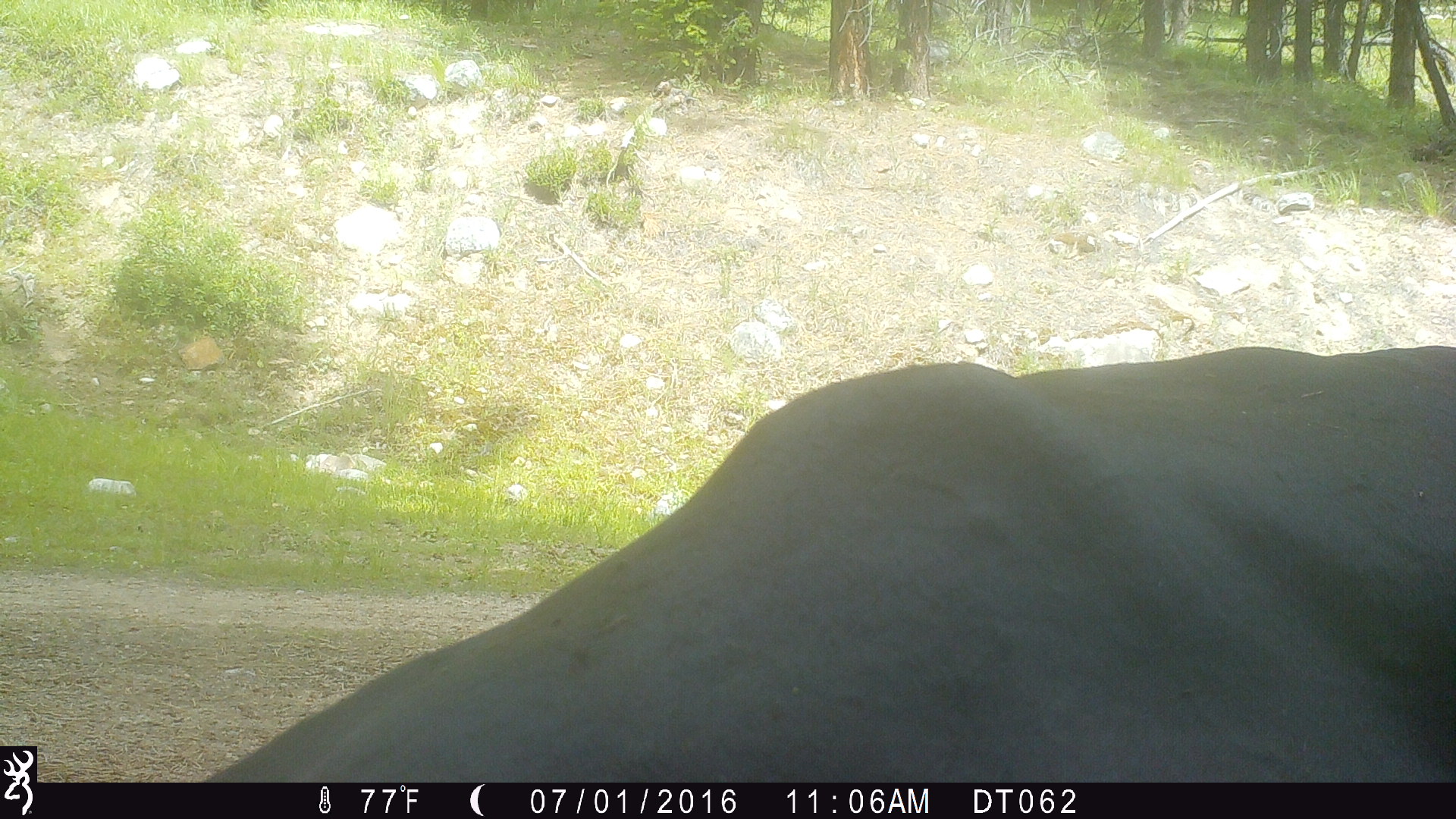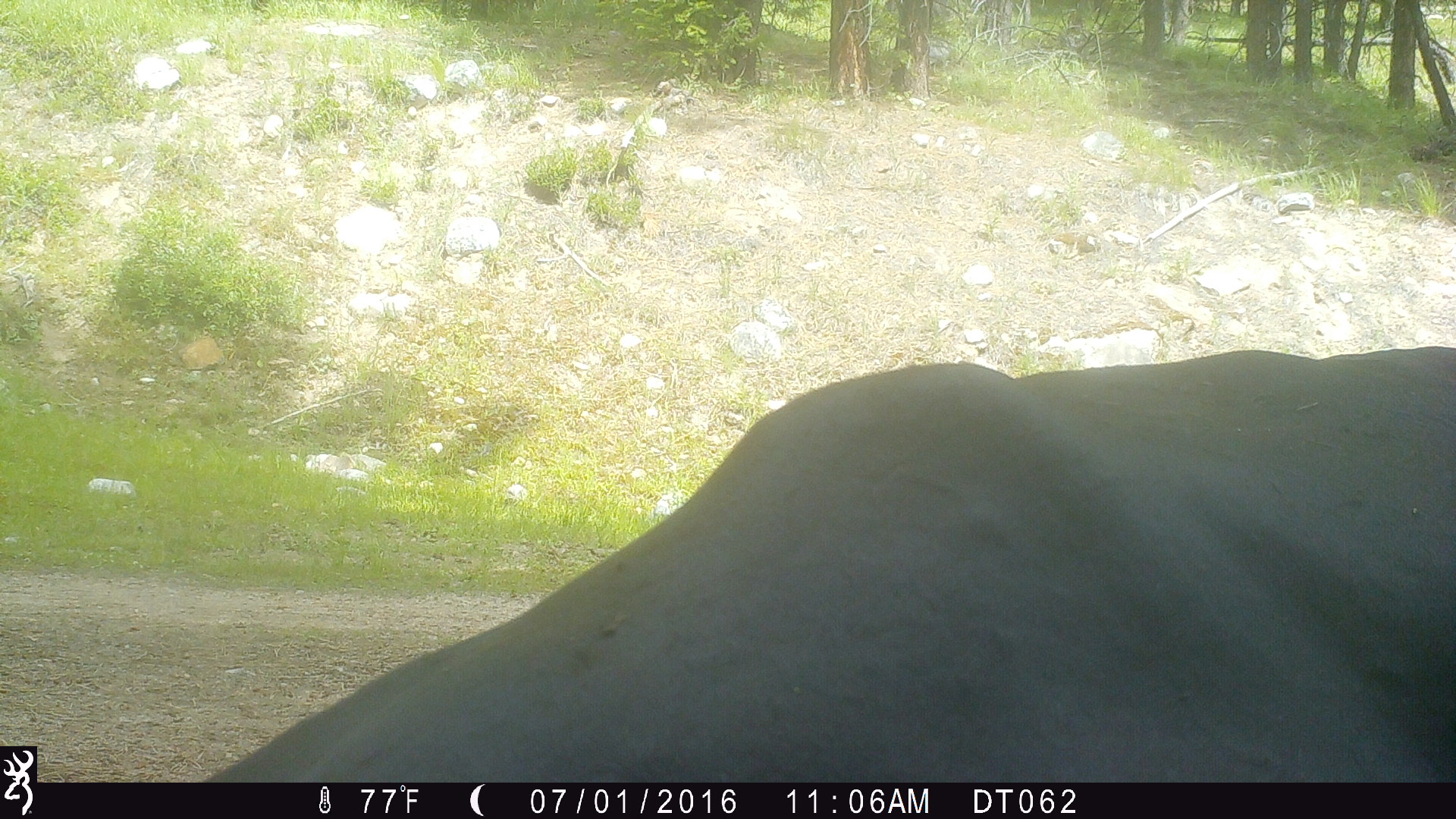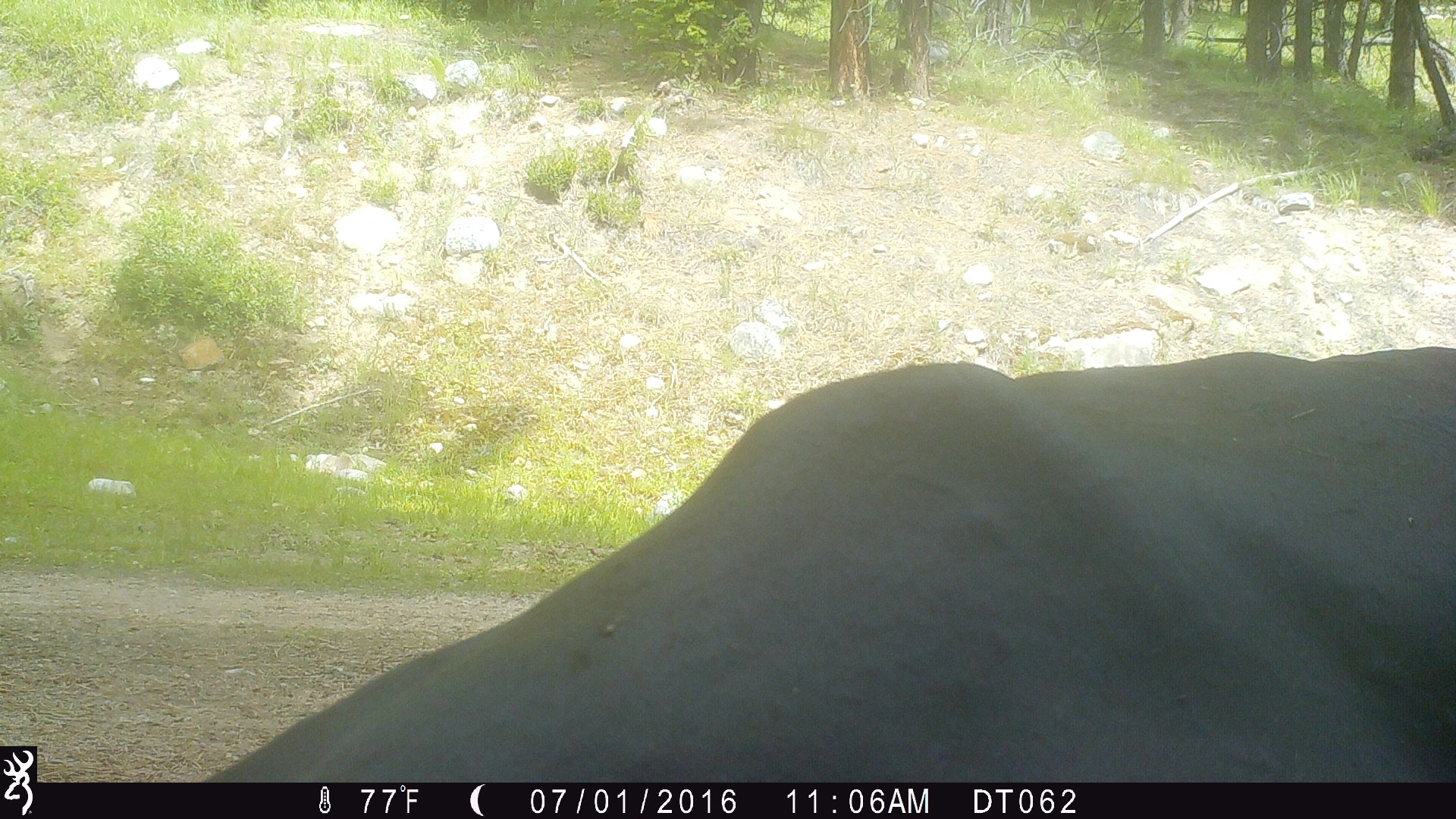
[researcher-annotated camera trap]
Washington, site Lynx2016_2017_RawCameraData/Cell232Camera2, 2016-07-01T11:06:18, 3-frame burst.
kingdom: Animalia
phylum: Chordata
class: Mammalia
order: Artiodactyla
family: Bovidae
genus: Bos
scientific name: Bos taurus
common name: domestic cattle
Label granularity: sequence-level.